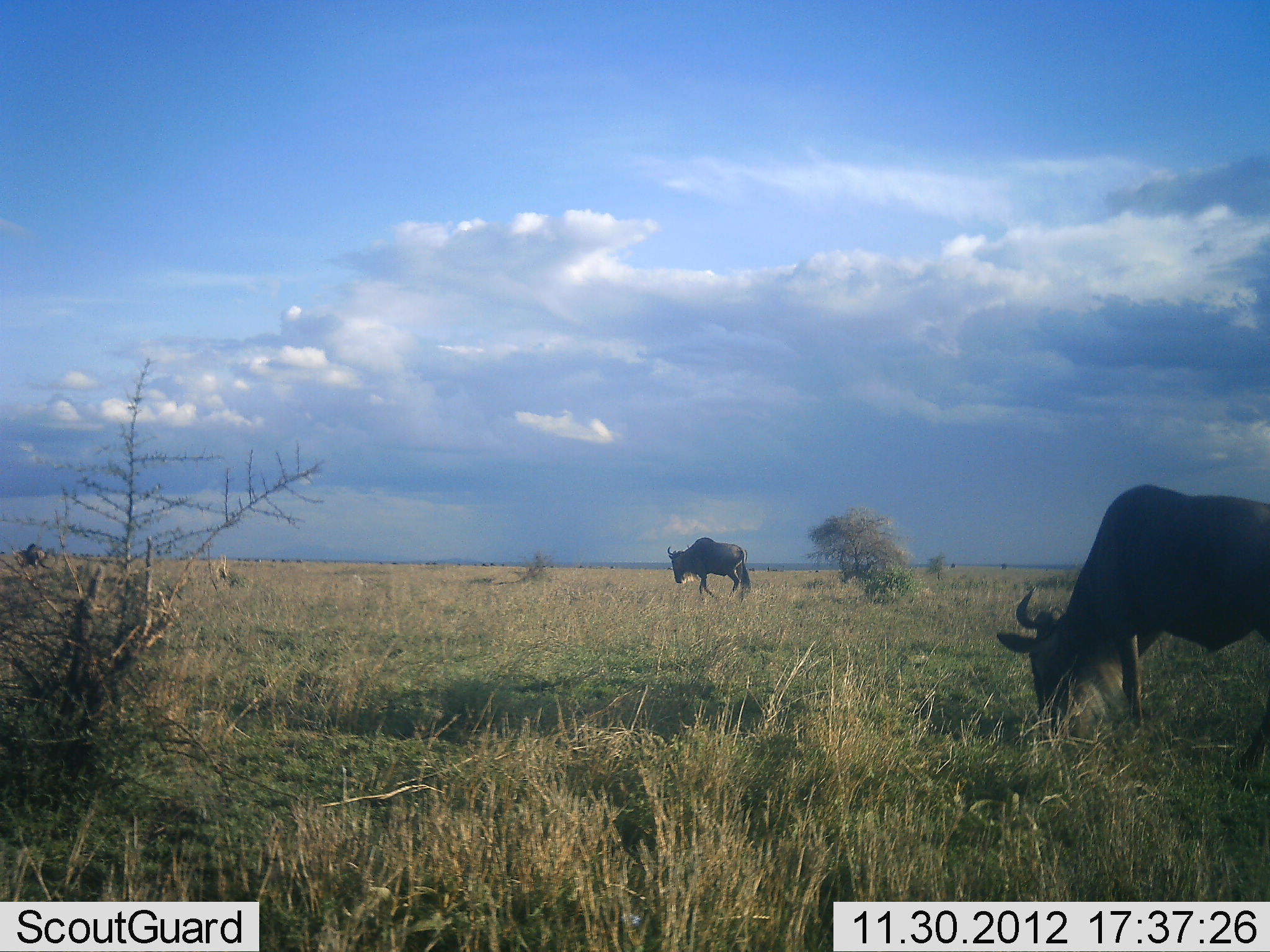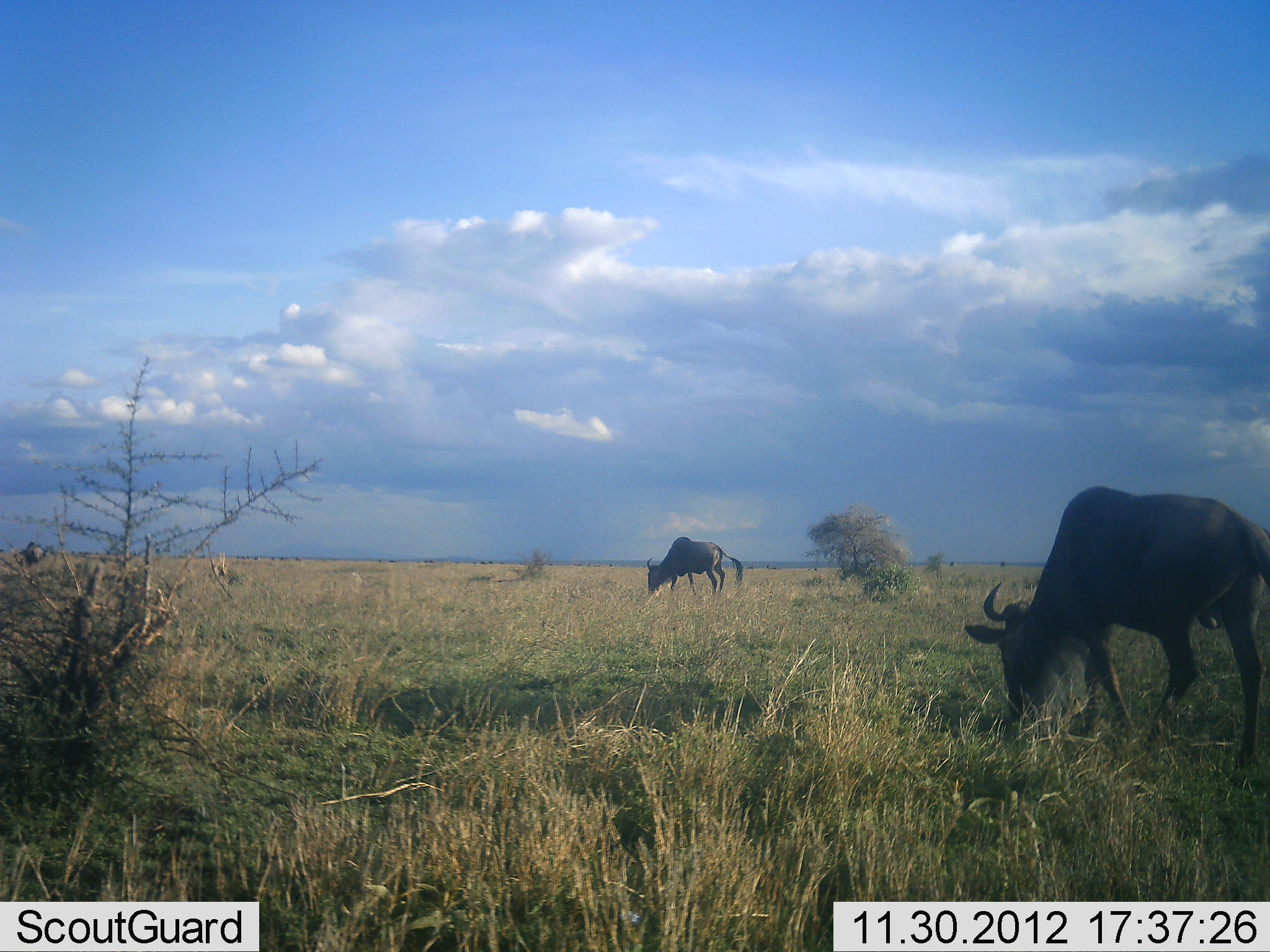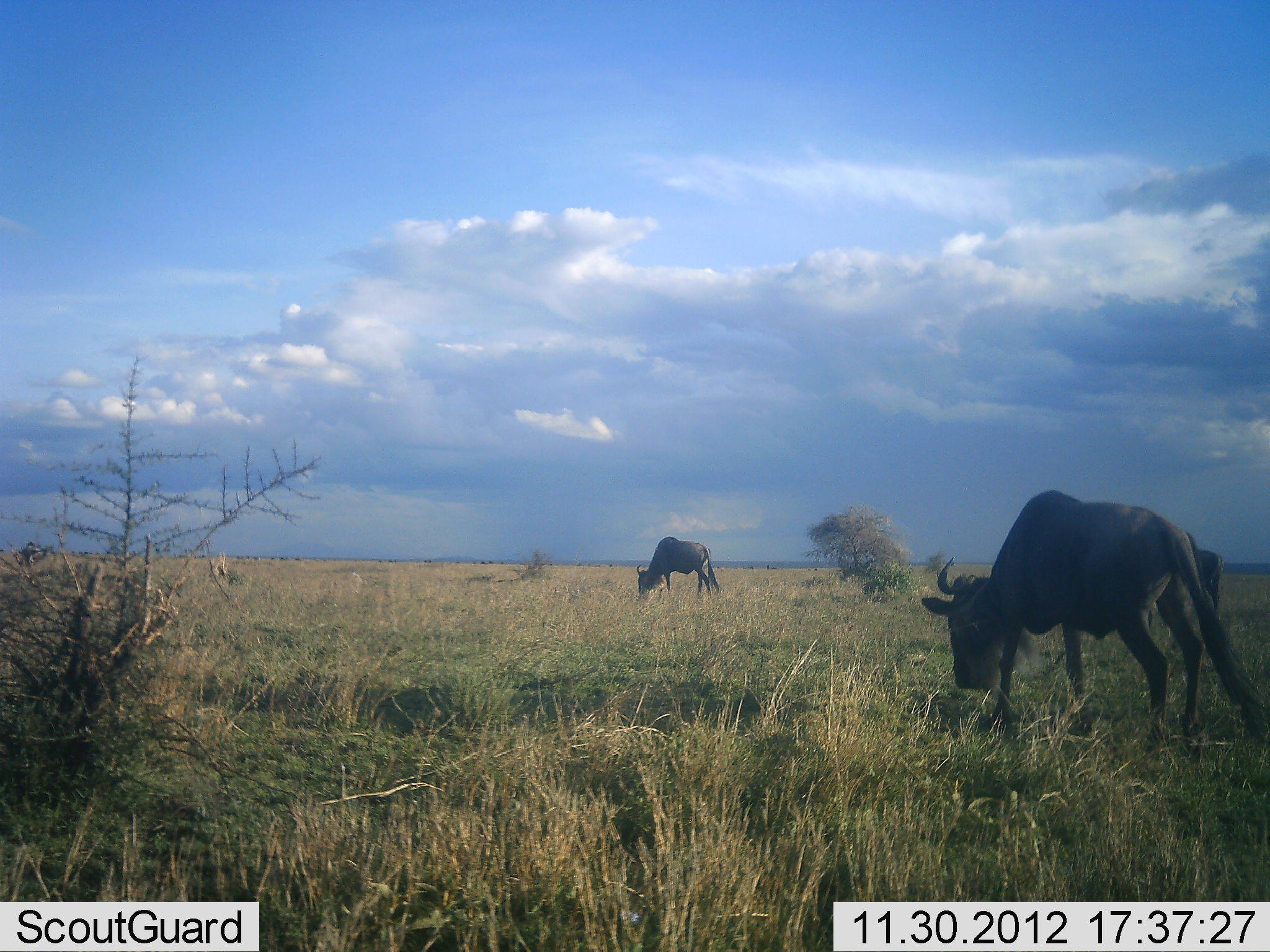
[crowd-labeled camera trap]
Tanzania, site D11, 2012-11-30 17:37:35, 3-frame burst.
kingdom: Animalia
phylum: Chordata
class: Mammalia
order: Artiodactyla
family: Bovidae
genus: Connochaetes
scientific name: Connochaetes taurinus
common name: blue wildebeest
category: wildebeest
Wildebeest (blue wildebeest) (Connochaetes taurinus), count 2. Behavior (volunteer vote fractions): standing 45%, resting 0%, moving 45%, interacting 0%. Young present (vote fraction): 0%. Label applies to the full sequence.